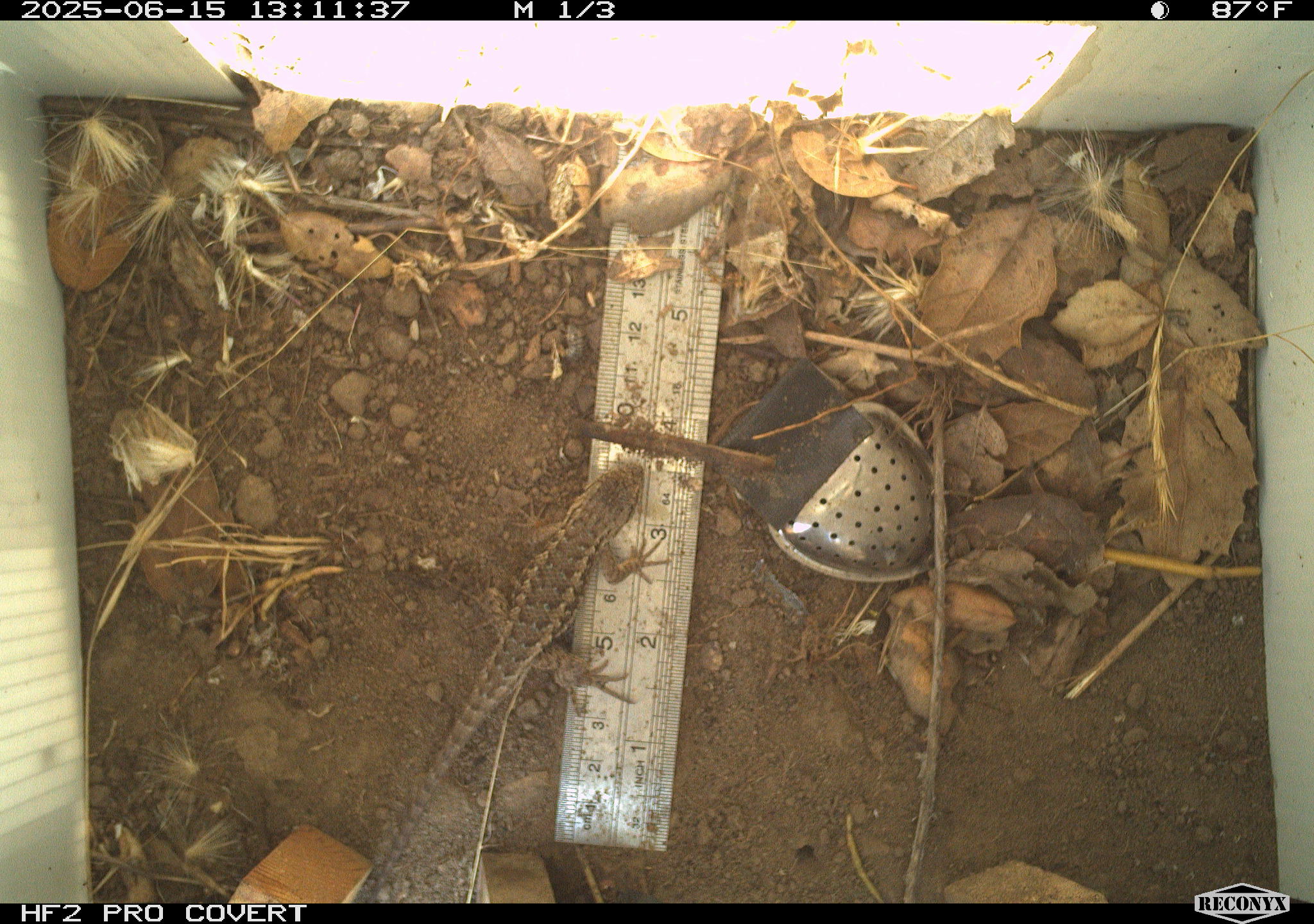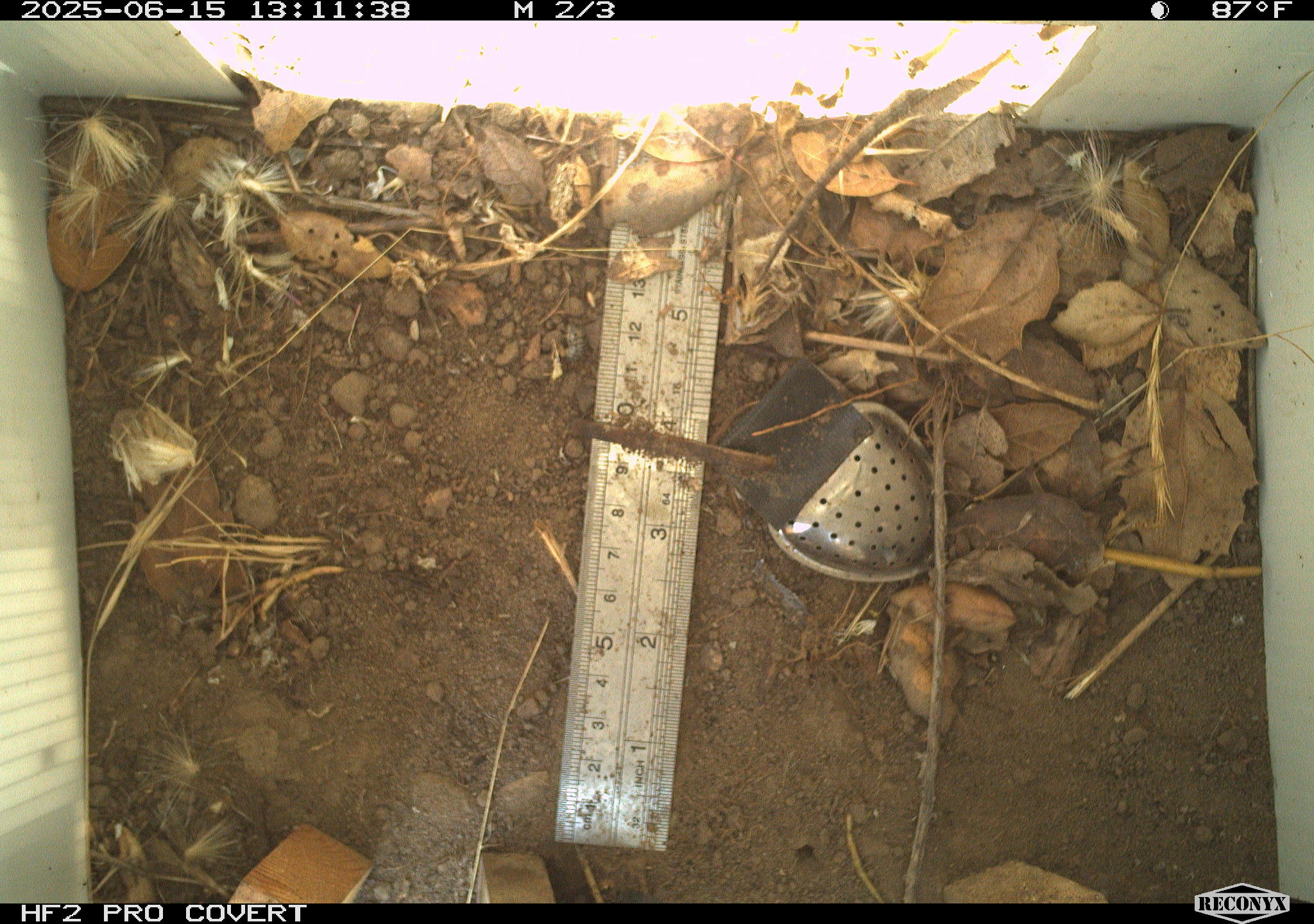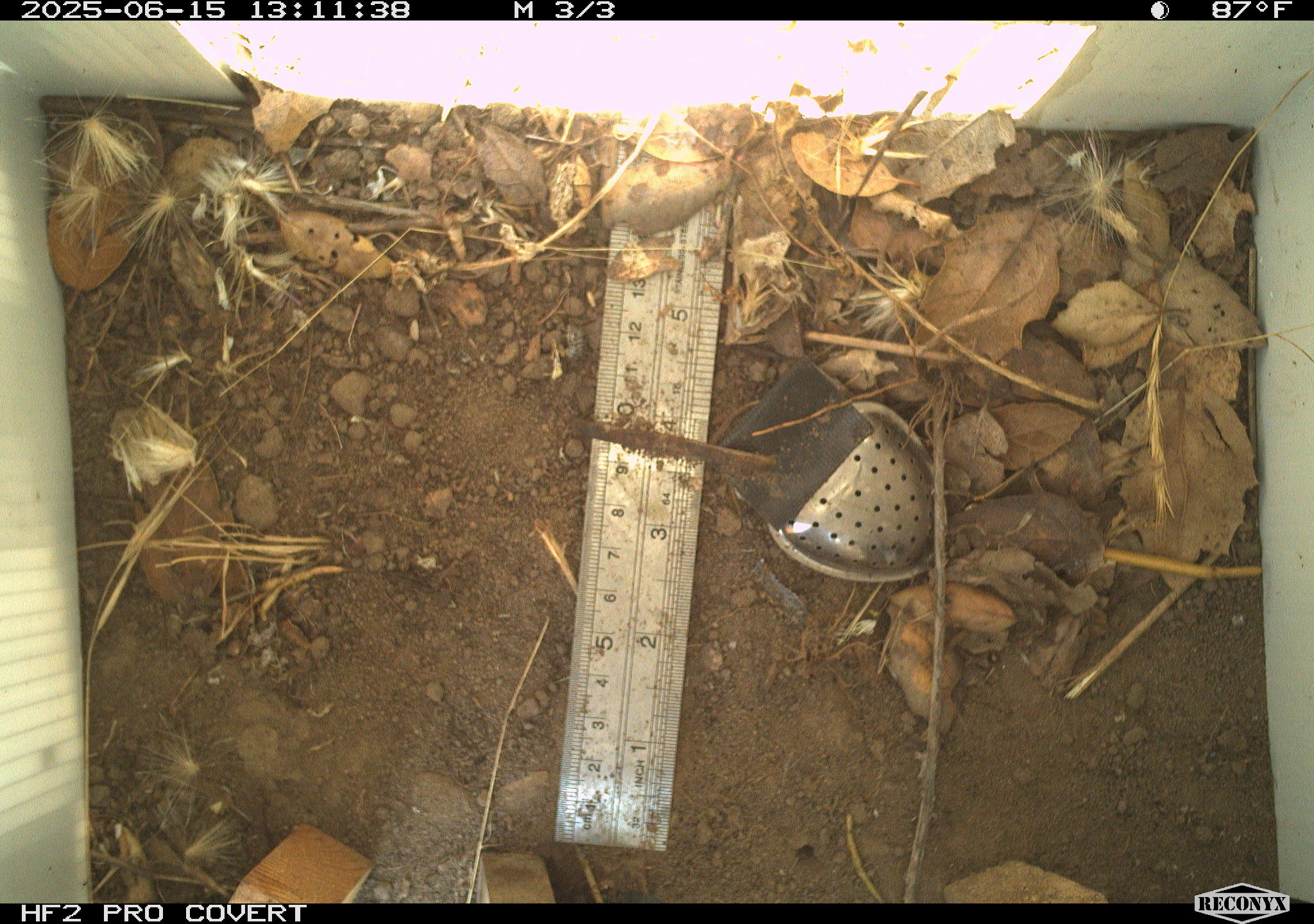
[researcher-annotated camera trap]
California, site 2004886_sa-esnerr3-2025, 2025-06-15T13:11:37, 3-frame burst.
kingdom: Animalia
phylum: Chordata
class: Reptilia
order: Squamata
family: Phrynosomatidae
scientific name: Phrynosomatidae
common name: north american spiny lizards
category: sceloporus/uta species